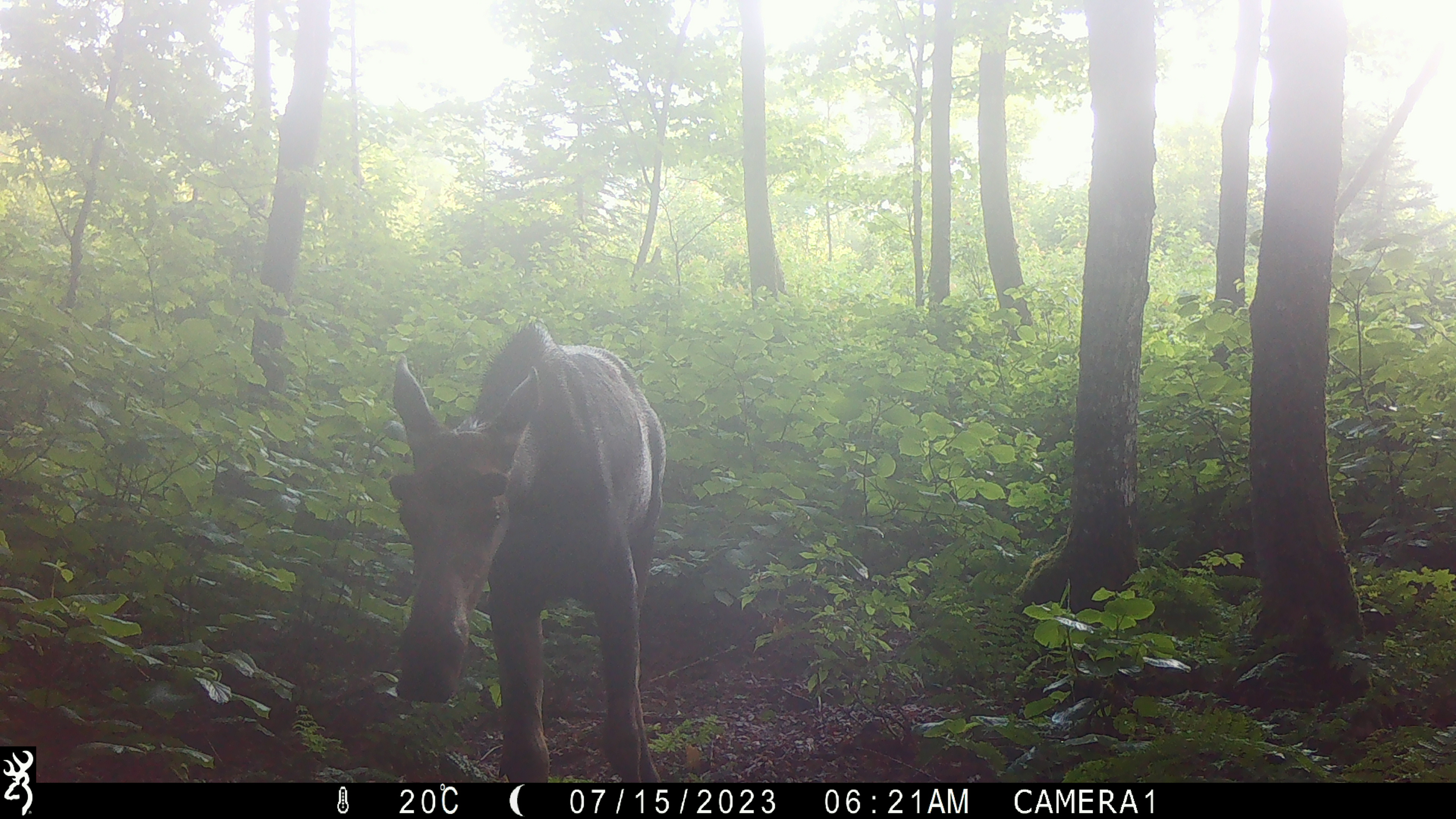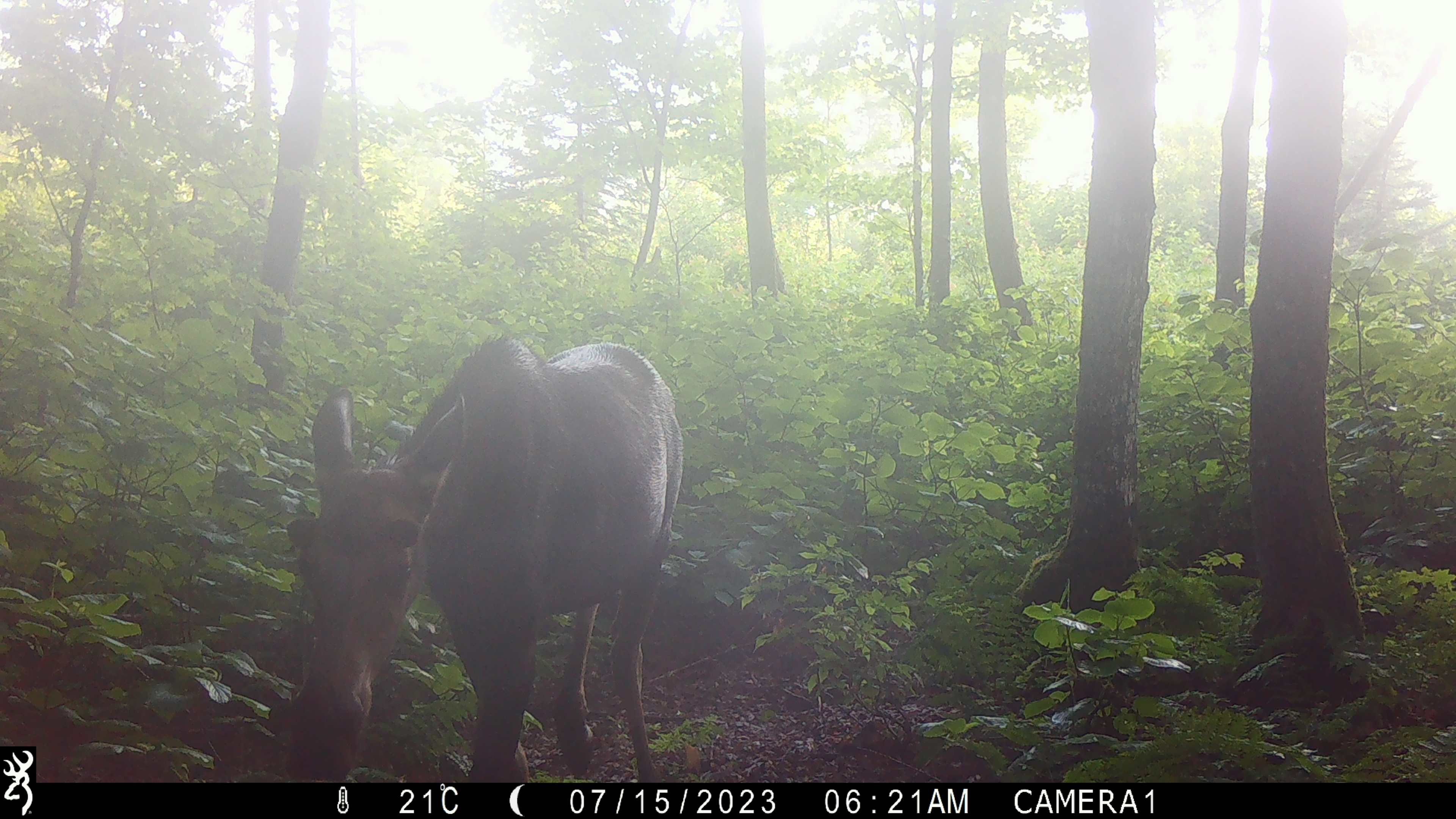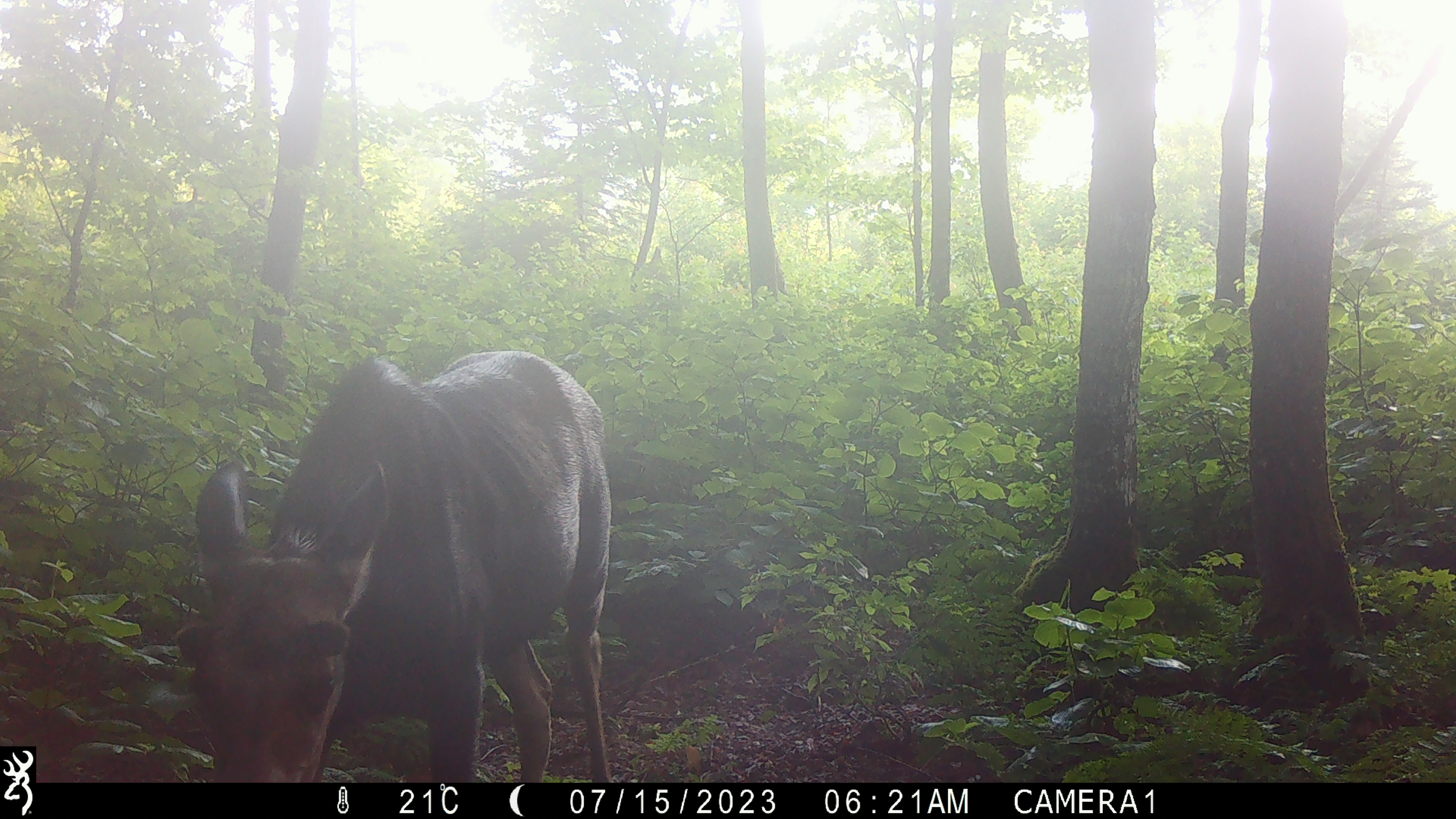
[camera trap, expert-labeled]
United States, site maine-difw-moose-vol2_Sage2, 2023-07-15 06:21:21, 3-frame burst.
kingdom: Animalia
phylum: Chordata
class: Mammalia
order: Artiodactyla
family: Cervidae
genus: Alces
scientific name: Alces alces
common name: moose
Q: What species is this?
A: Moose (Alces alces).